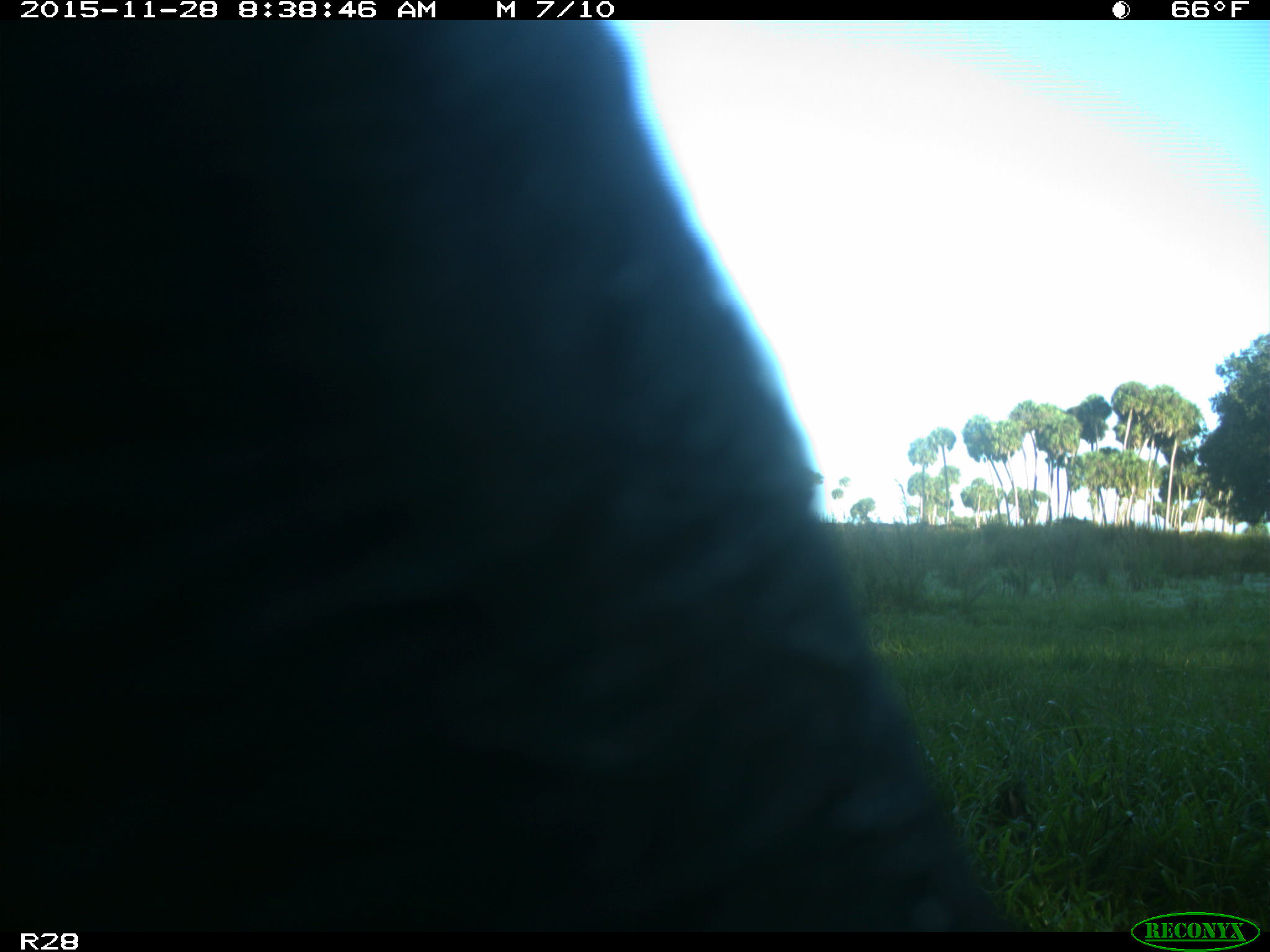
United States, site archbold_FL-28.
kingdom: Animalia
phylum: Chordata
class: Mammalia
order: Artiodactyla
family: Bovidae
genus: Bos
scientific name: Bos taurus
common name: domestic cow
Bos taurus (domestic cow).